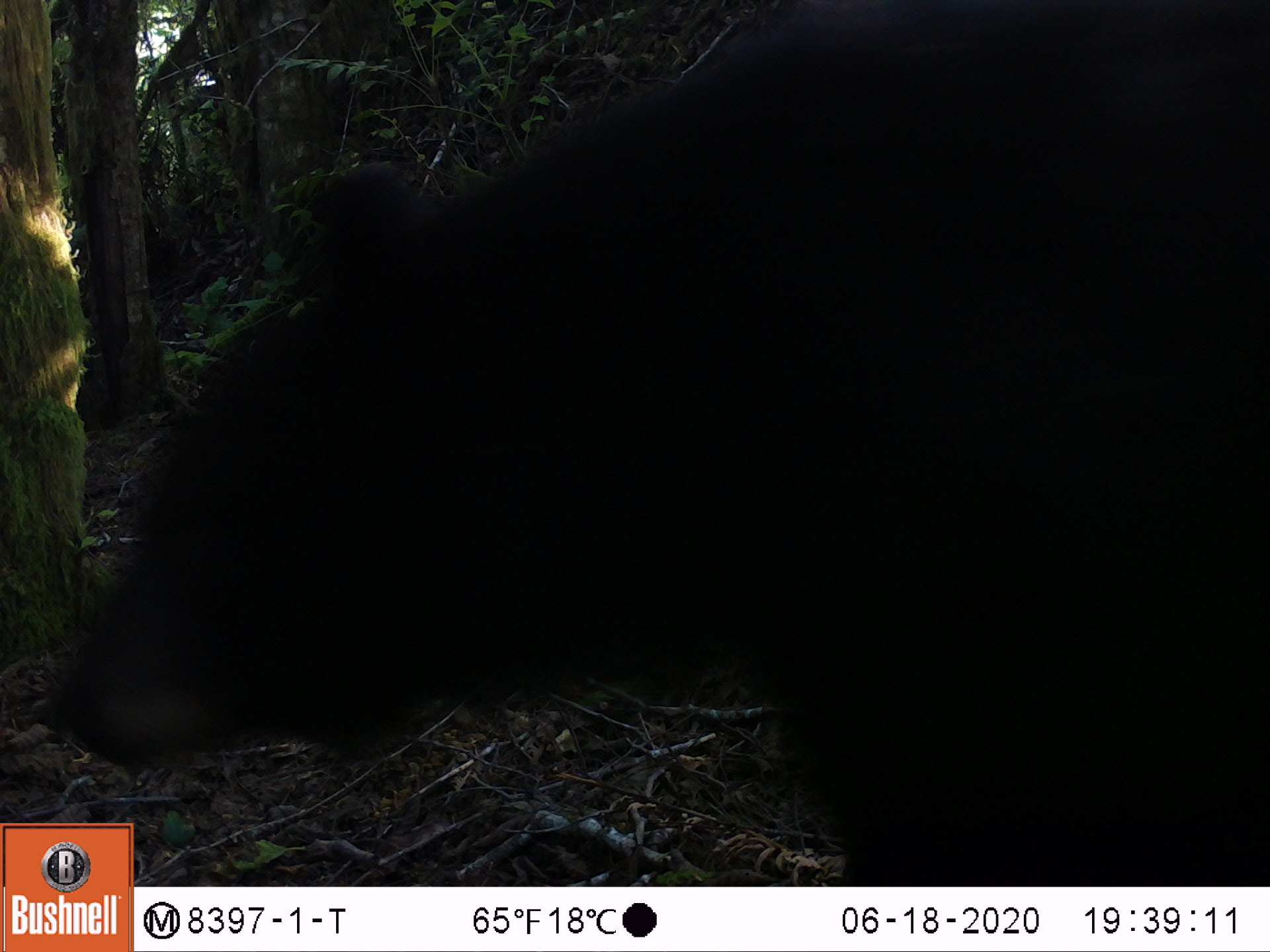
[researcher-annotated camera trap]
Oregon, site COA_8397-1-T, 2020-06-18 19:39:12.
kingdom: Animalia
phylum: Chordata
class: Mammalia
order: Carnivora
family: Ursidae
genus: Ursus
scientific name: Ursus americanus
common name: american black bear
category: black bear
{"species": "black bear (american black bear) (Ursus americanus)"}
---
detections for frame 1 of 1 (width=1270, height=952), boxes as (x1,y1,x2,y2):
black bear: (26,10,1266,815)